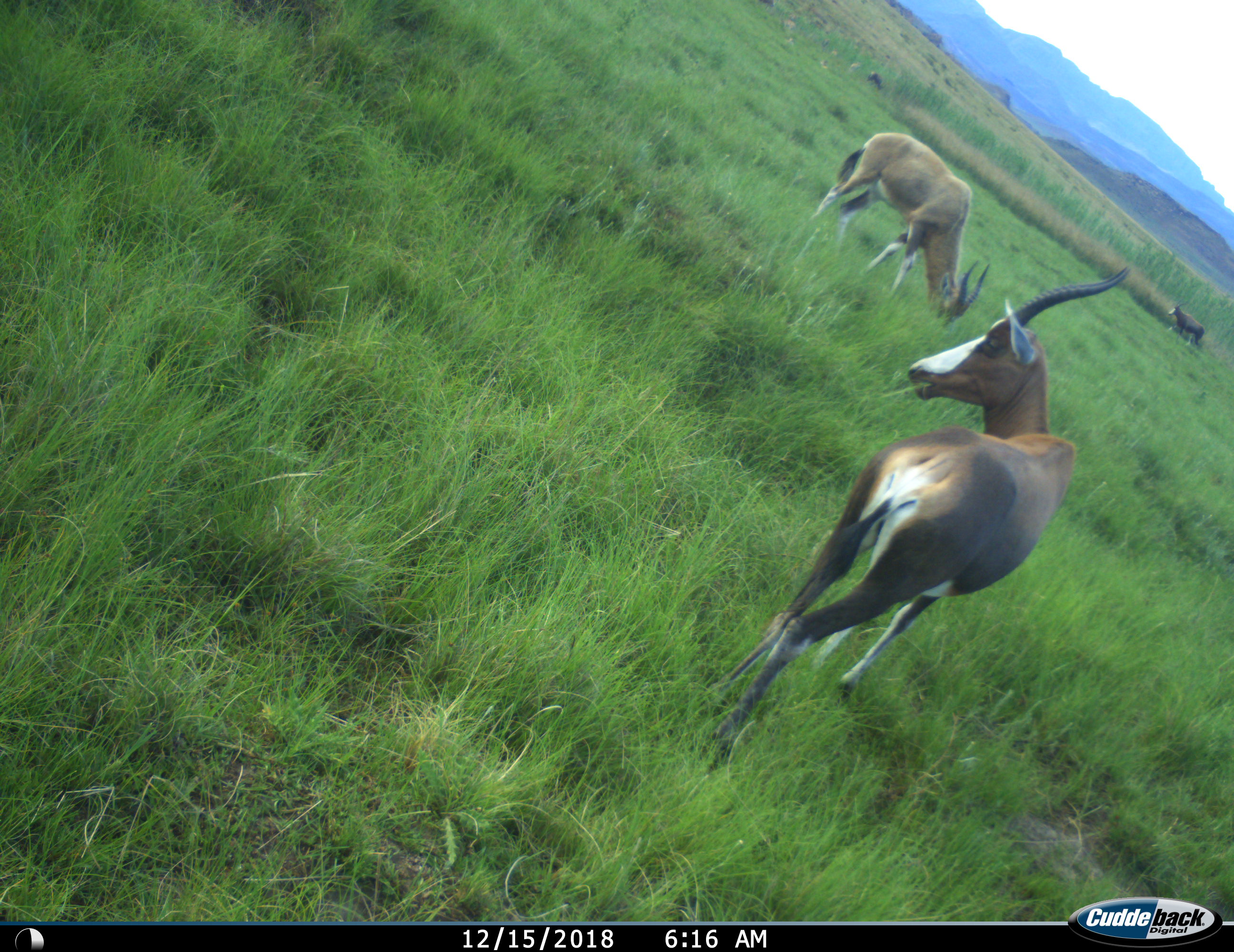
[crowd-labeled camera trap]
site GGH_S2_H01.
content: unidentified animal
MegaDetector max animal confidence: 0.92